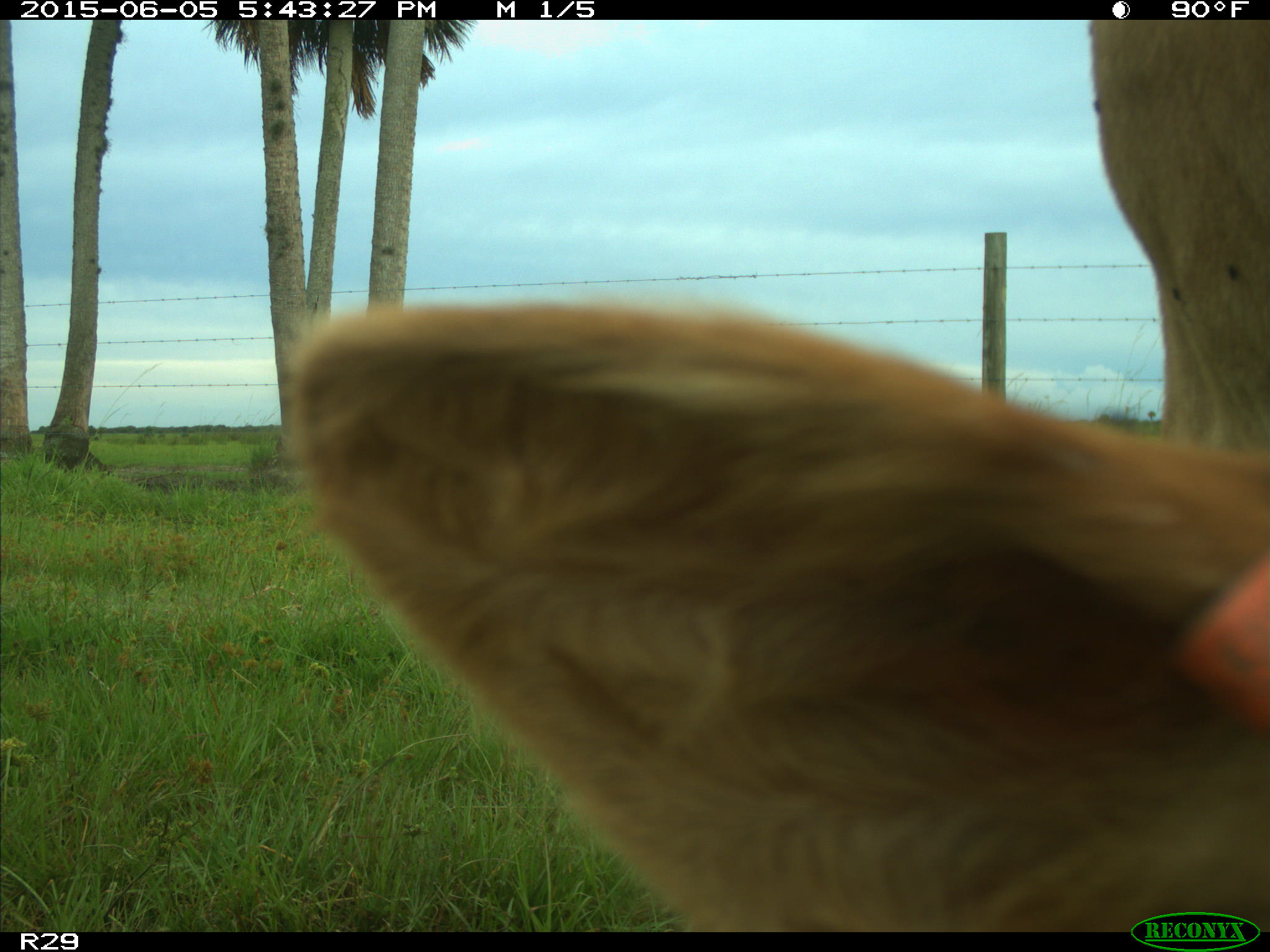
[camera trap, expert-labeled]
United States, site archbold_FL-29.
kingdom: Animalia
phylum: Chordata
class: Mammalia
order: Artiodactyla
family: Bovidae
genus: Bos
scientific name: Bos taurus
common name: domestic cow